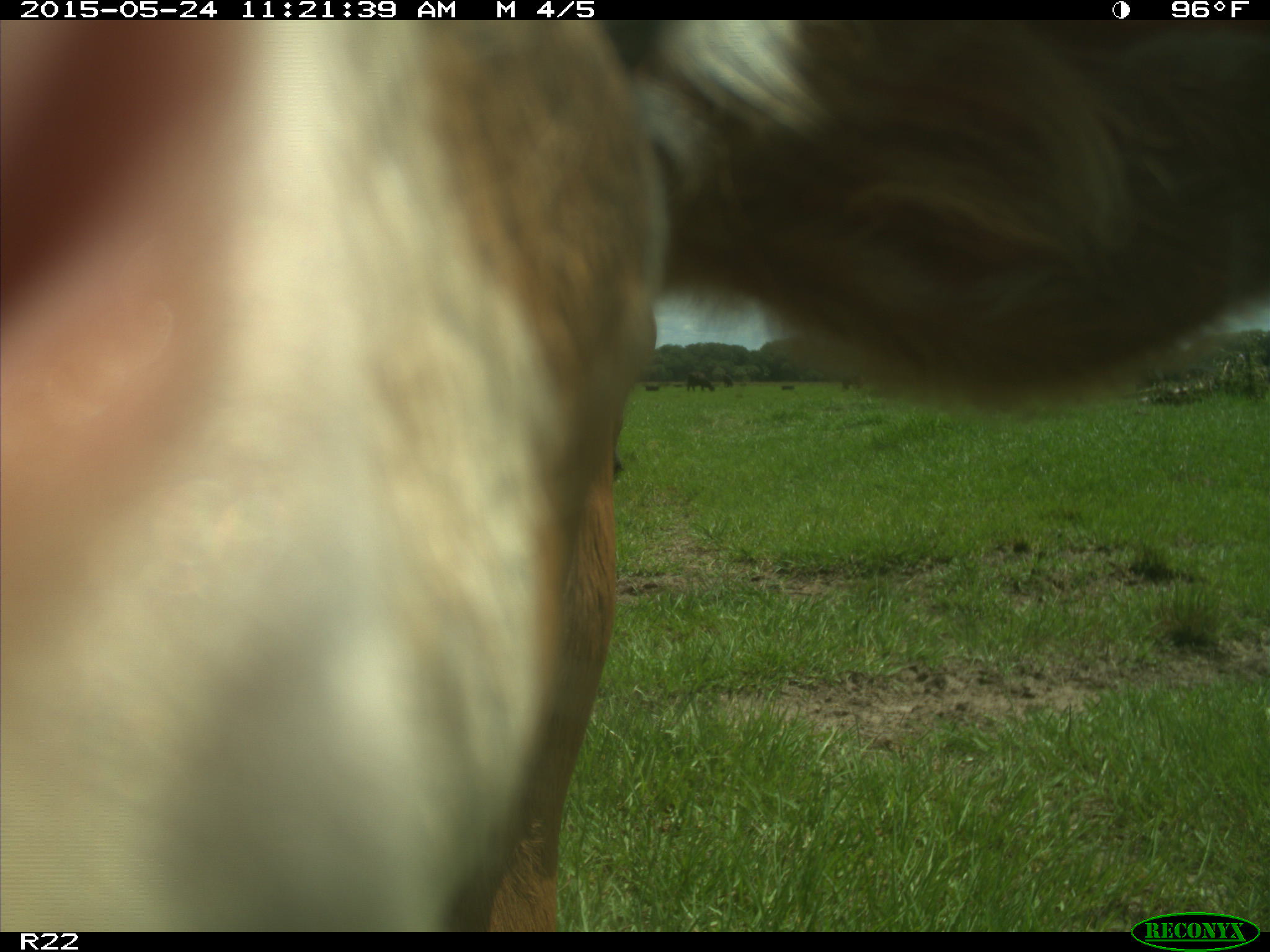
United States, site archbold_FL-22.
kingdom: Animalia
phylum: Chordata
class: Mammalia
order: Artiodactyla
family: Bovidae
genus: Bos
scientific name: Bos taurus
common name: domestic cow